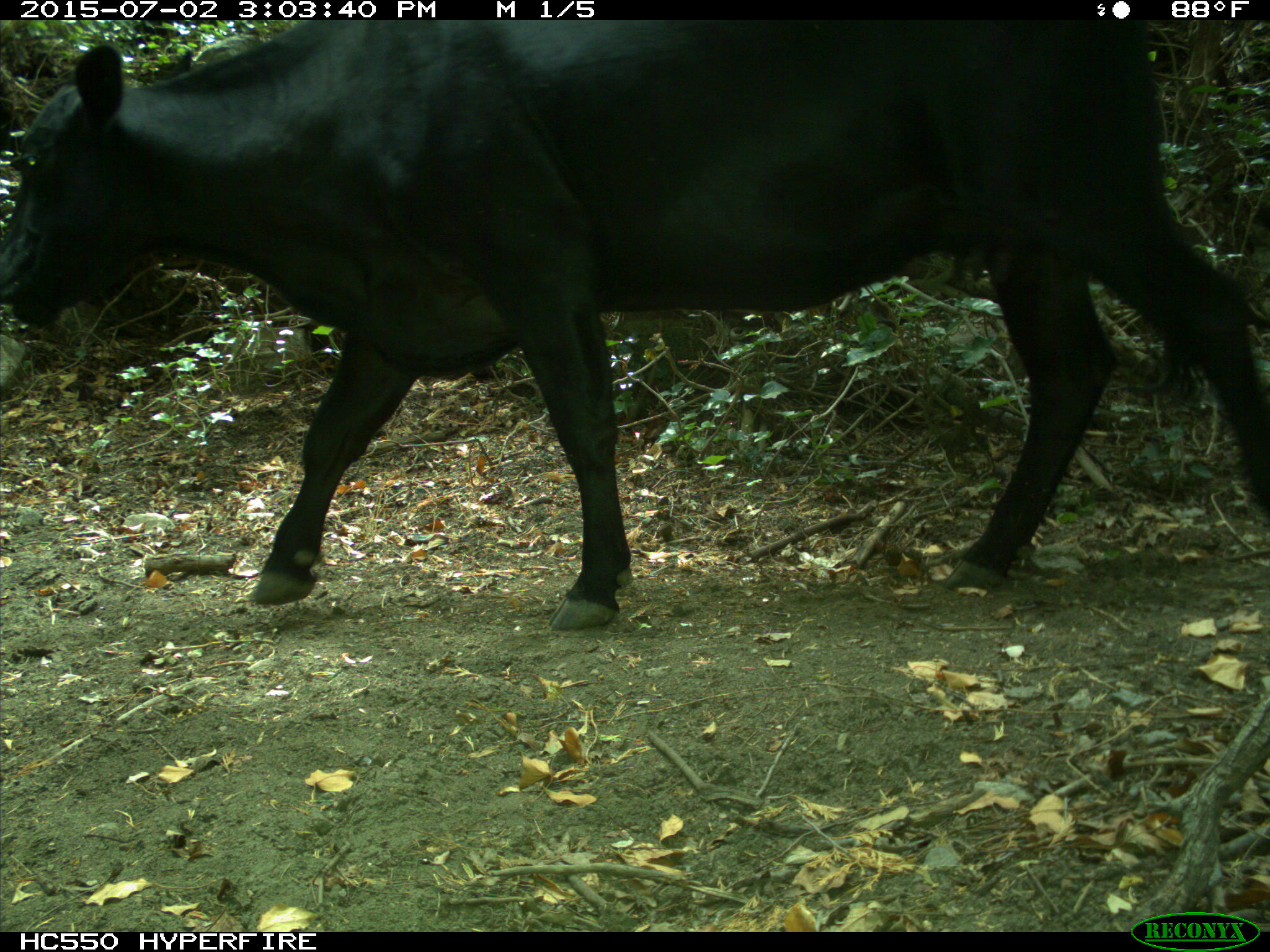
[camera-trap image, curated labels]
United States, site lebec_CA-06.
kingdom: Animalia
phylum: Chordata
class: Mammalia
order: Artiodactyla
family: Bovidae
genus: Bos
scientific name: Bos taurus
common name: domestic cow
Bos taurus (domestic cow).